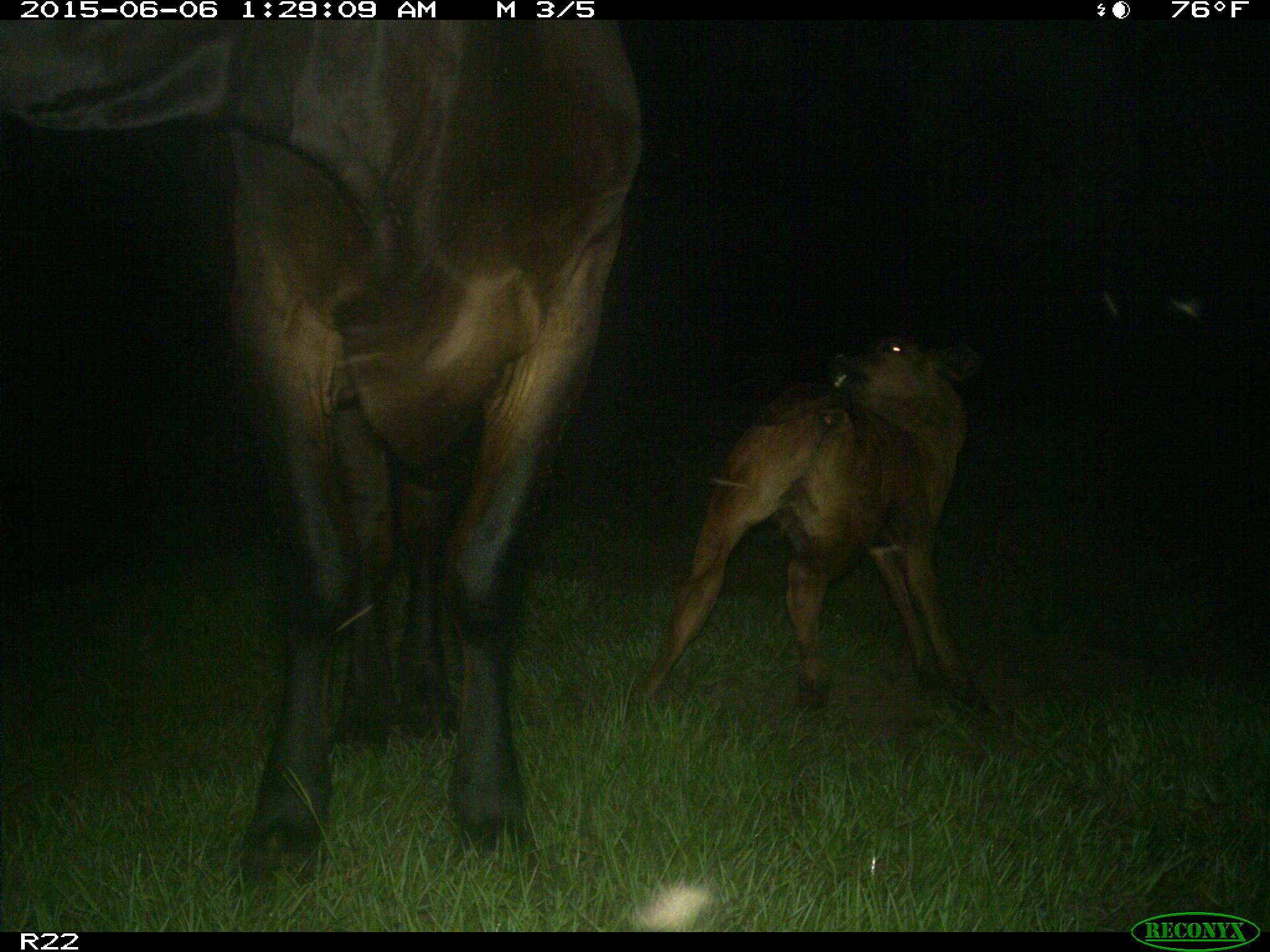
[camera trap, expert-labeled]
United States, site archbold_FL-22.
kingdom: Animalia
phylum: Chordata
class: Mammalia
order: Artiodactyla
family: Bovidae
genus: Bos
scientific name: Bos taurus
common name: domestic cow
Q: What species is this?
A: Bos taurus (domestic cow).